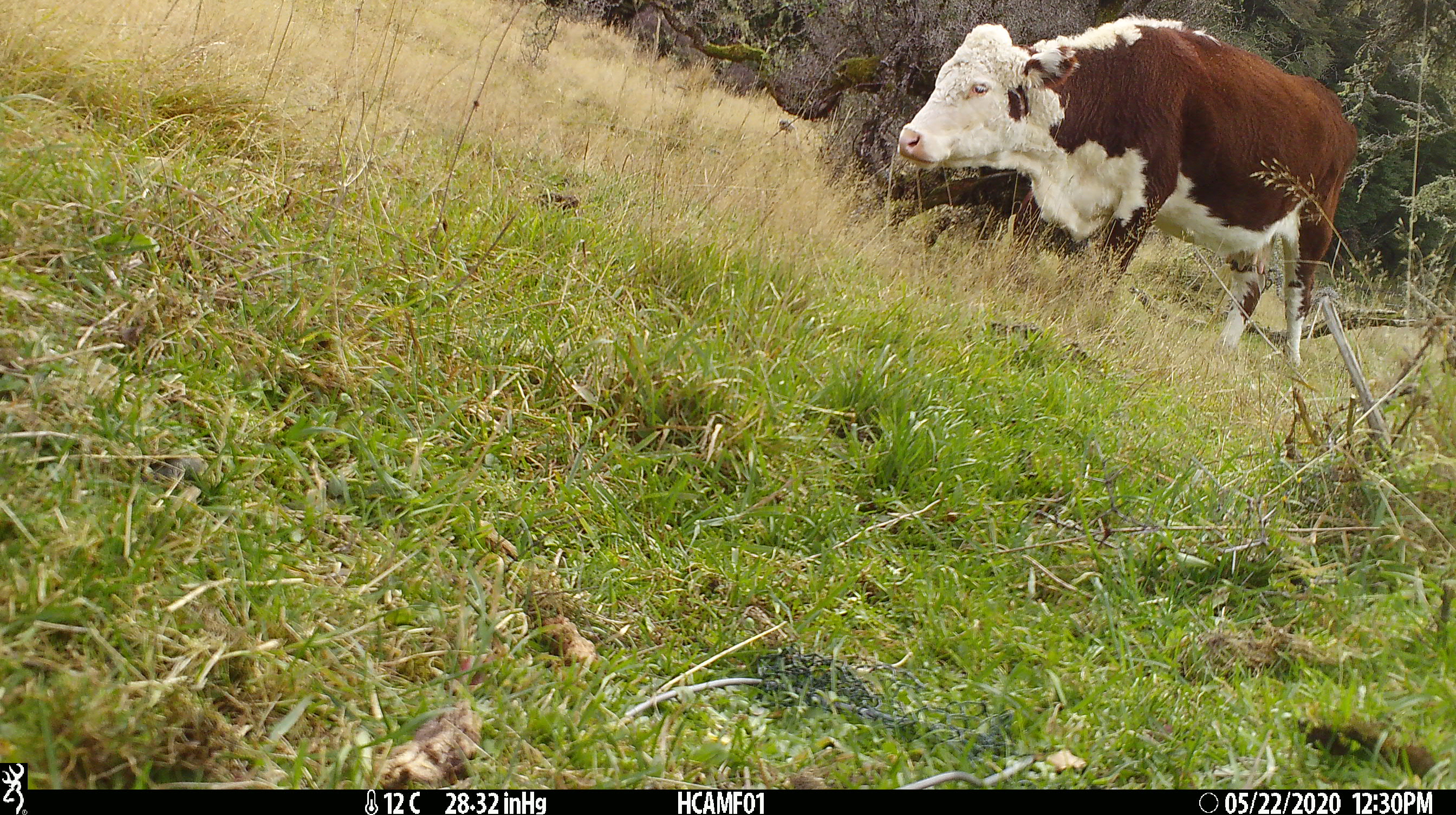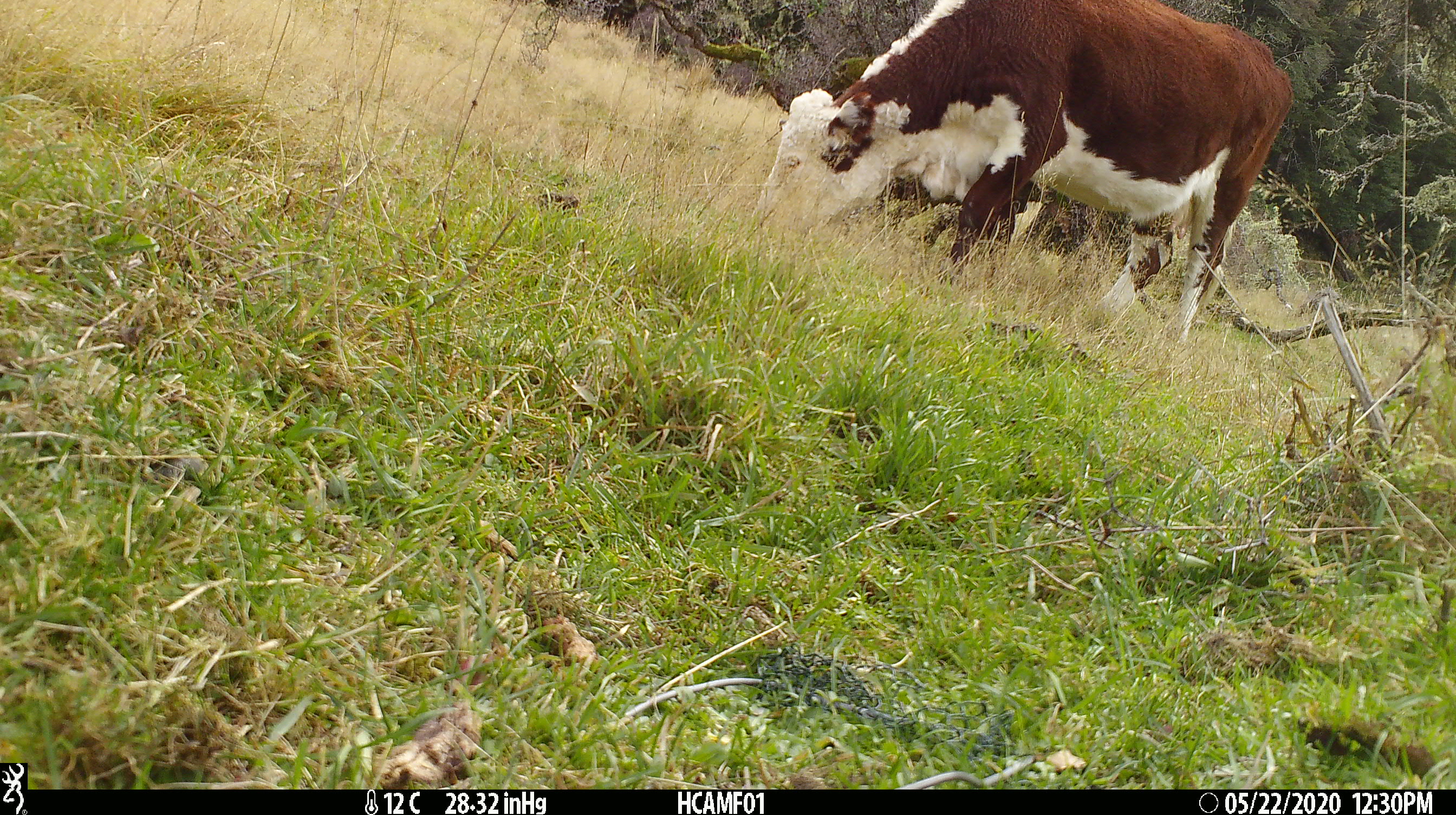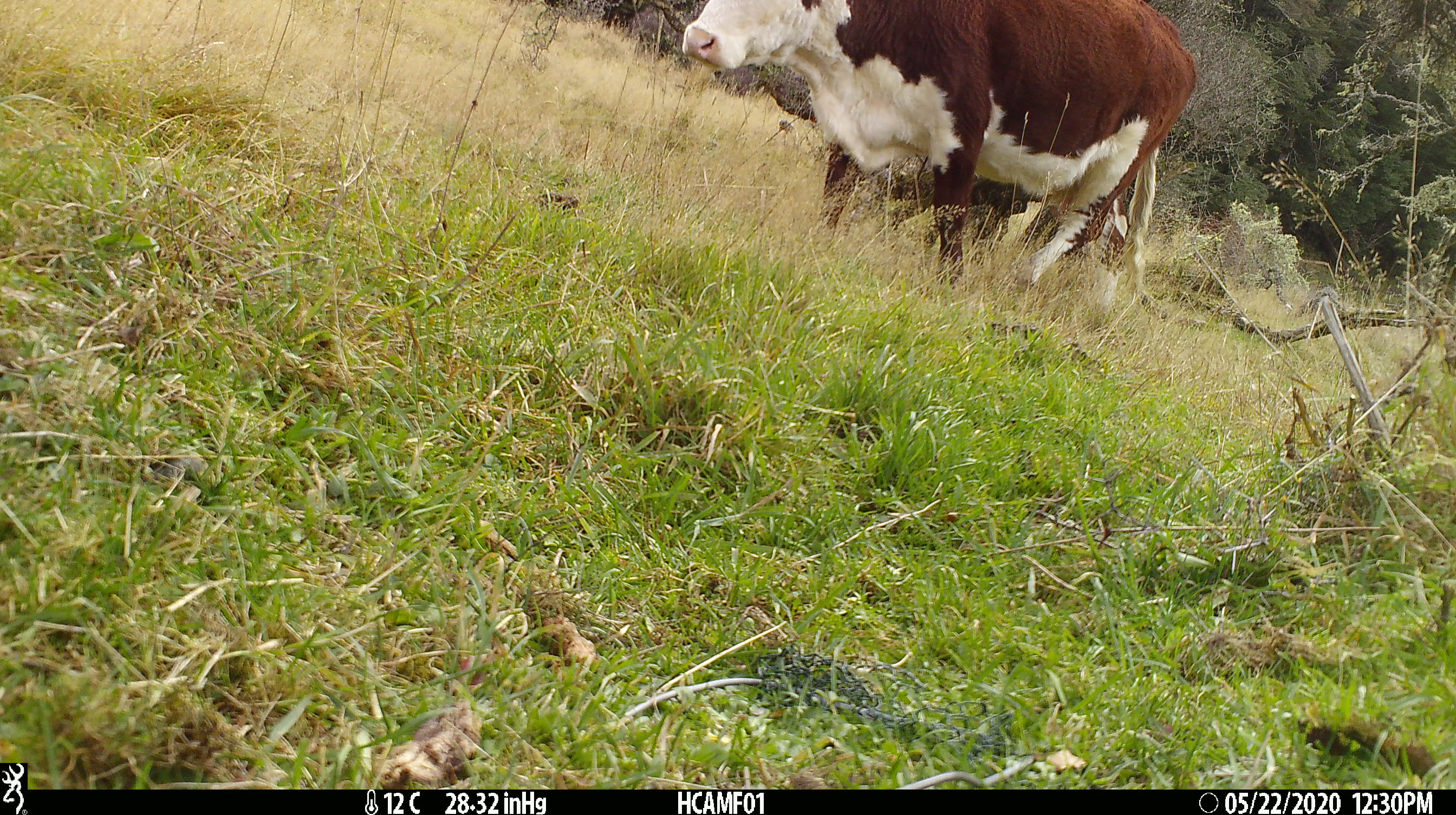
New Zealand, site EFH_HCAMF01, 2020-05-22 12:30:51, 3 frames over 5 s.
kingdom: Animalia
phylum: Chordata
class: Mammalia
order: Artiodactyla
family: Bovidae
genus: Bos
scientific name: Bos taurus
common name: domestic cow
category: cow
Cow (domestic cow) (Bos taurus).